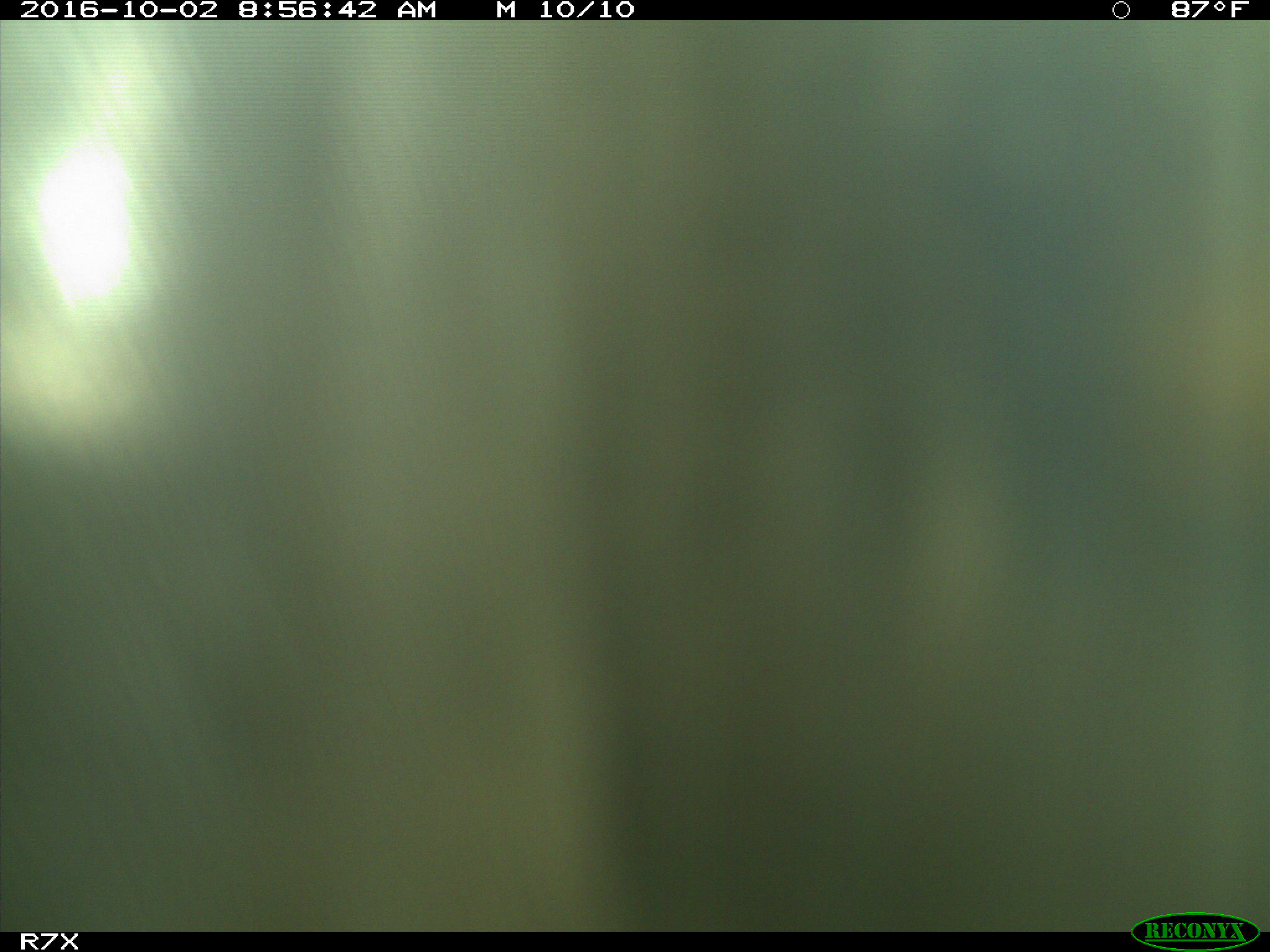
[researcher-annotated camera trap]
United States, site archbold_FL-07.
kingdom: Animalia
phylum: Chordata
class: Aves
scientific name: Aves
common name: birds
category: unidentified bird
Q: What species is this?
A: Unidentified bird (birds) (Aves).